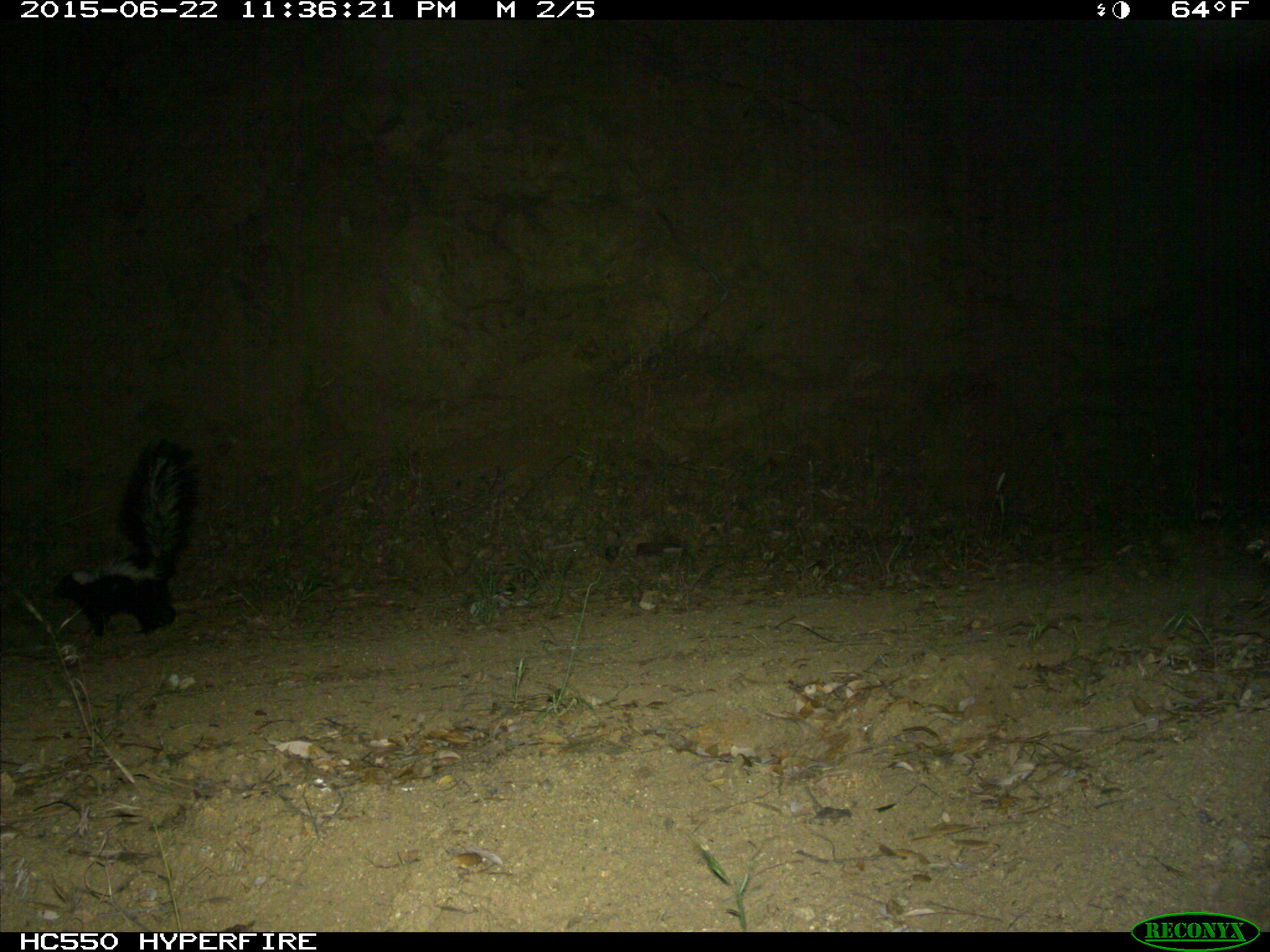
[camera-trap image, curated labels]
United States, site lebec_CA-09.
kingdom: Animalia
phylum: Chordata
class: Mammalia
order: Carnivora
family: Mephitidae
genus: Mephitis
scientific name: Mephitis mephitis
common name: striped skunk